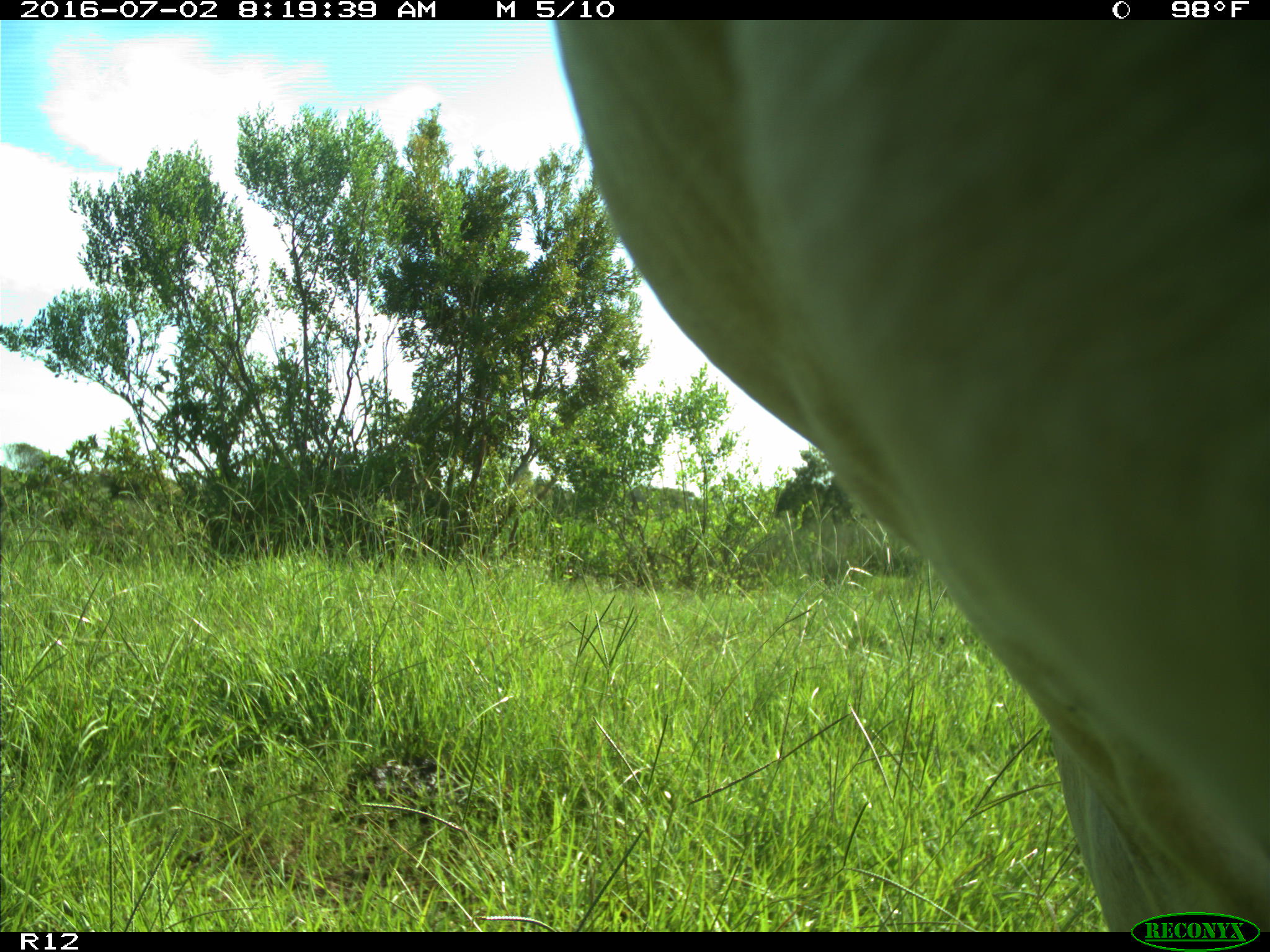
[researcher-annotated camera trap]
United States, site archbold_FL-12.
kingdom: Animalia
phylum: Chordata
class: Mammalia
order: Artiodactyla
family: Bovidae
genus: Bos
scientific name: Bos taurus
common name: domestic cow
Bos taurus (domestic cow).